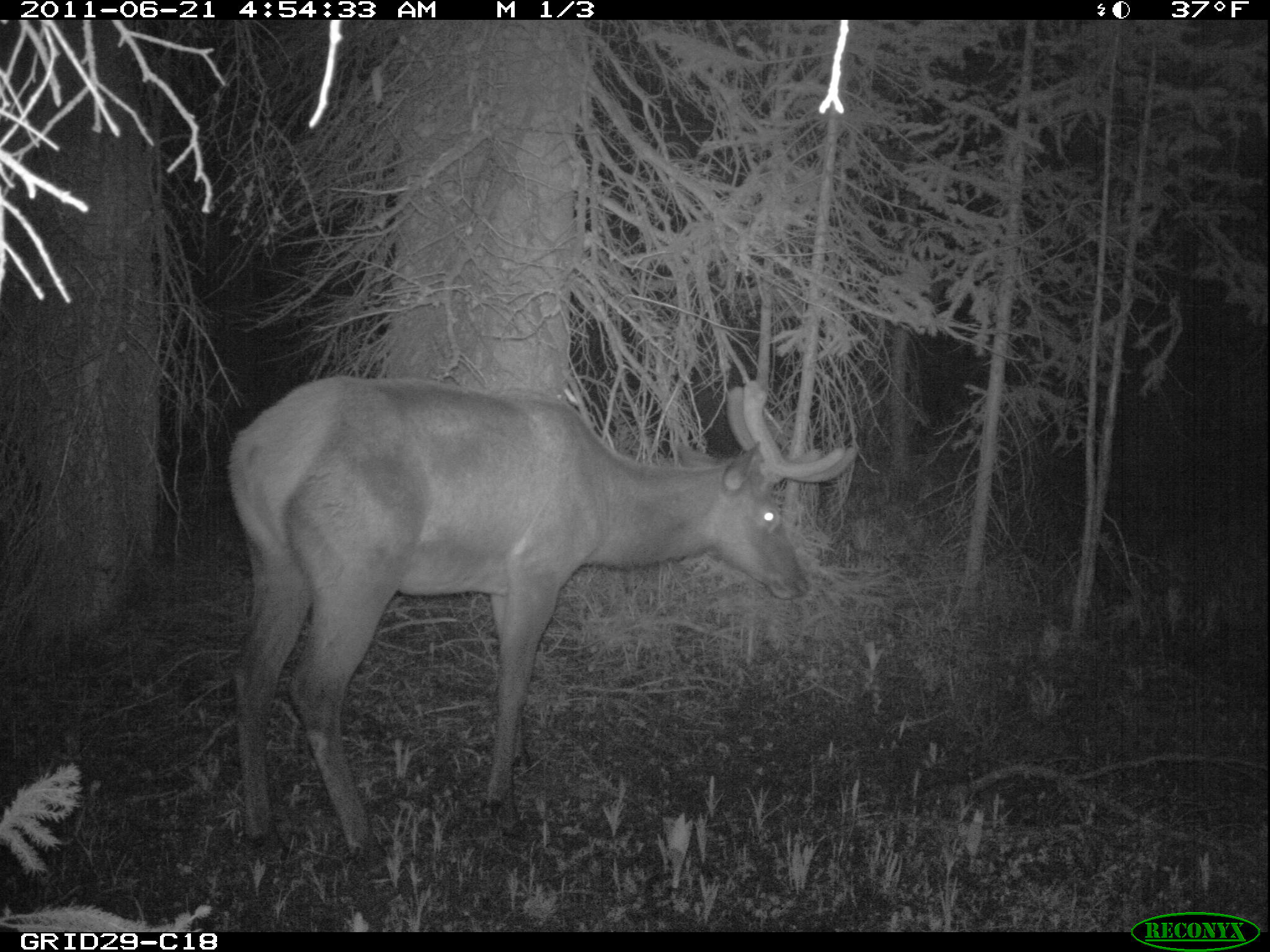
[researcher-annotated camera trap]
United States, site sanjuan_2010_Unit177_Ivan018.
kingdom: Animalia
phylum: Chordata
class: Mammalia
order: Artiodactyla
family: Cervidae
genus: Cervus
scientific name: Cervus elaphus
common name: red deer